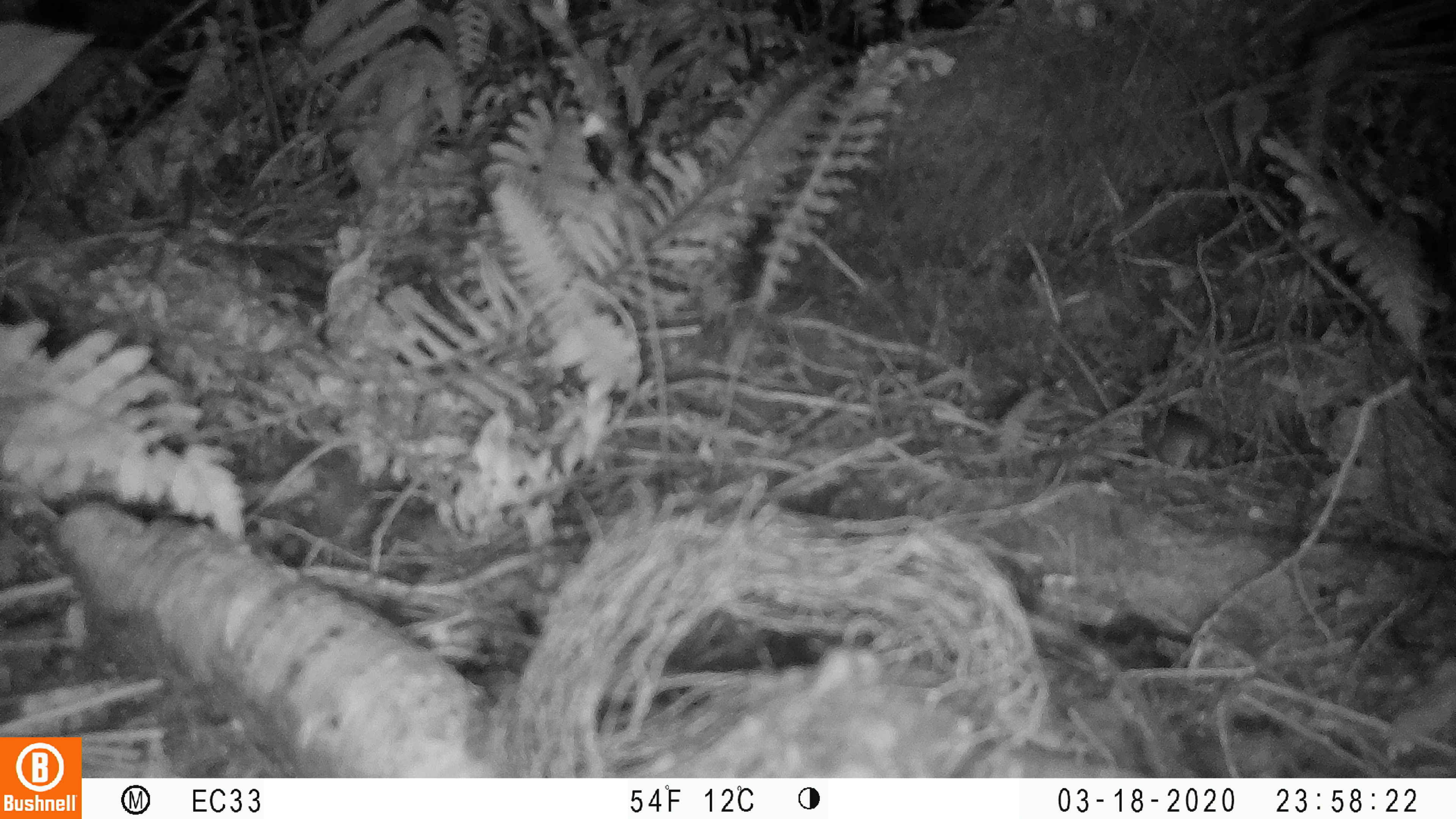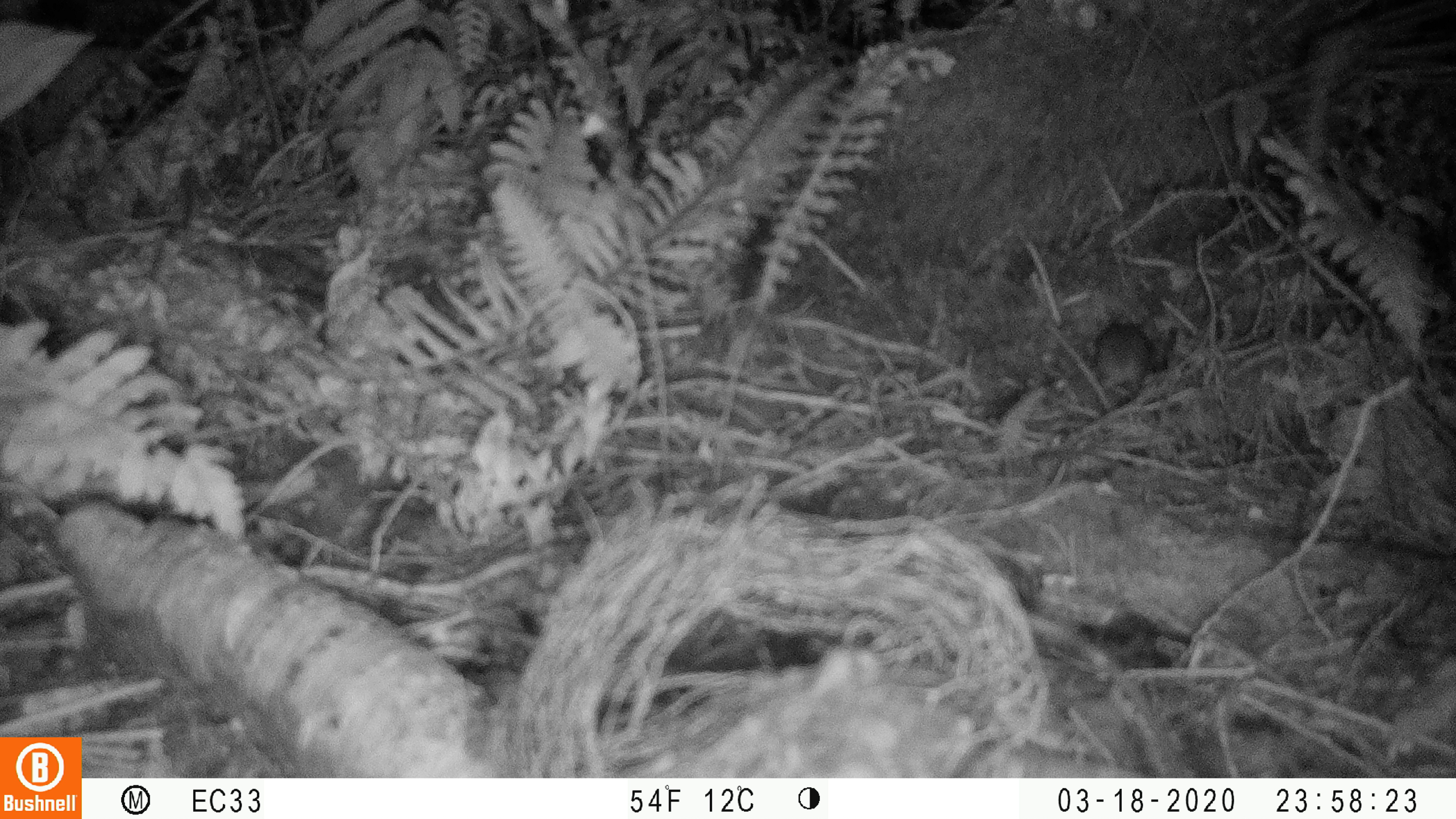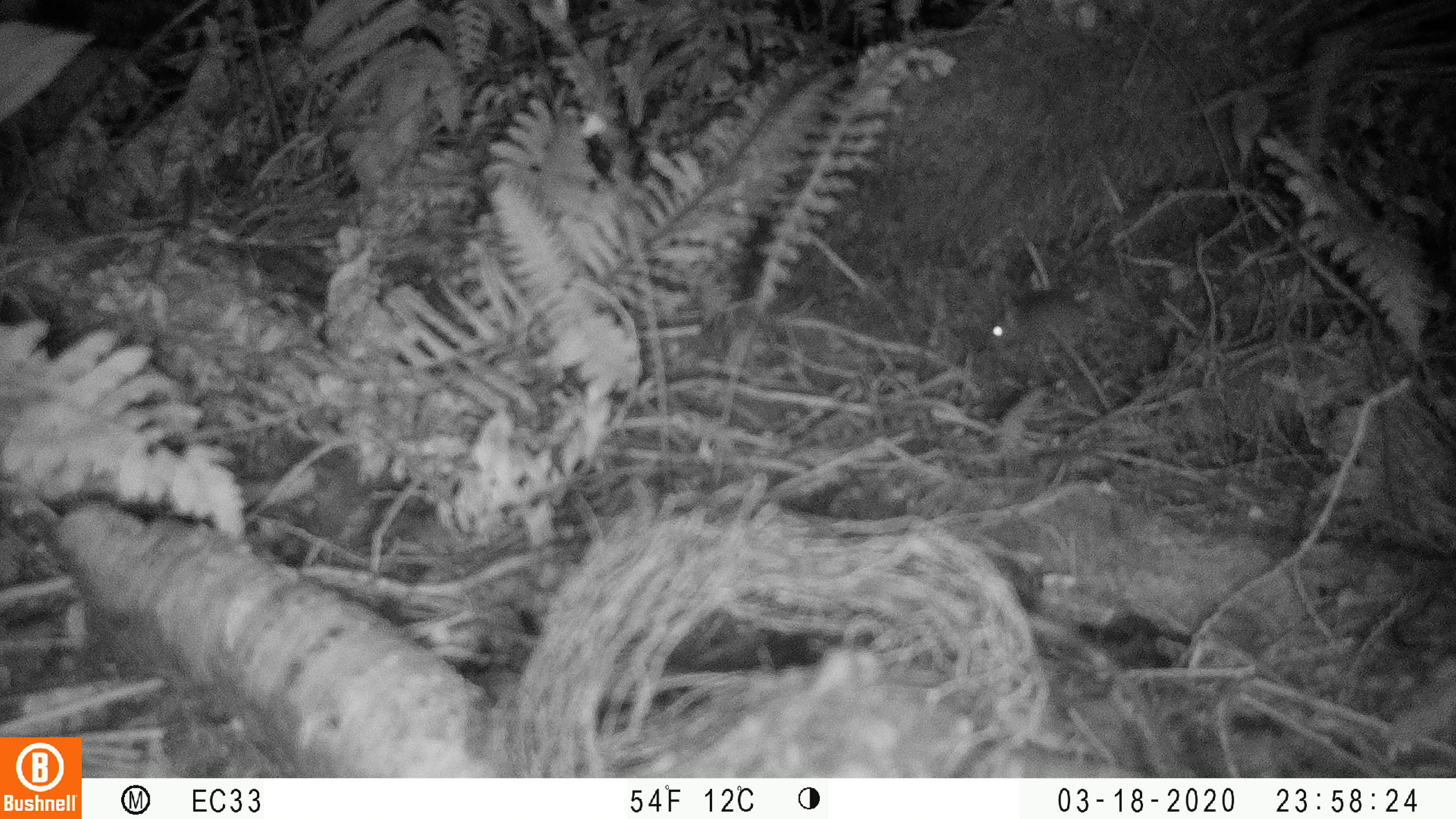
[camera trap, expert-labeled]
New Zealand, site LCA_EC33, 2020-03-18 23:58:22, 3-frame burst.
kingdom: Animalia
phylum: Chordata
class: Mammalia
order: Rodentia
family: Muridae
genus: Rattus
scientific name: Rattus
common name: rat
Rat (Rattus).